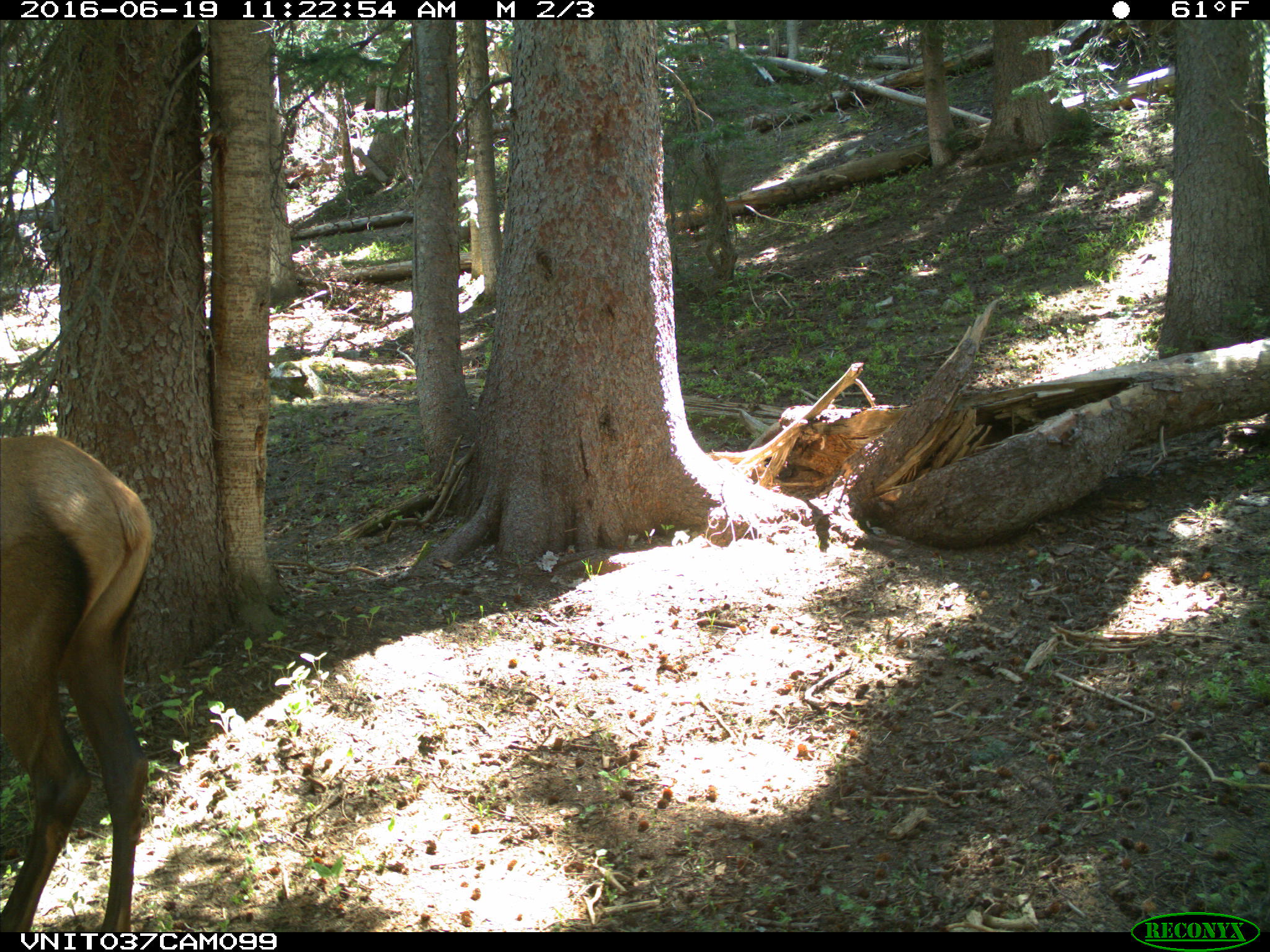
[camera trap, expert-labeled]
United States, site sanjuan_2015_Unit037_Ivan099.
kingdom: Animalia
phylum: Chordata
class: Mammalia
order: Artiodactyla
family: Cervidae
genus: Cervus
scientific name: Cervus elaphus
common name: red deer